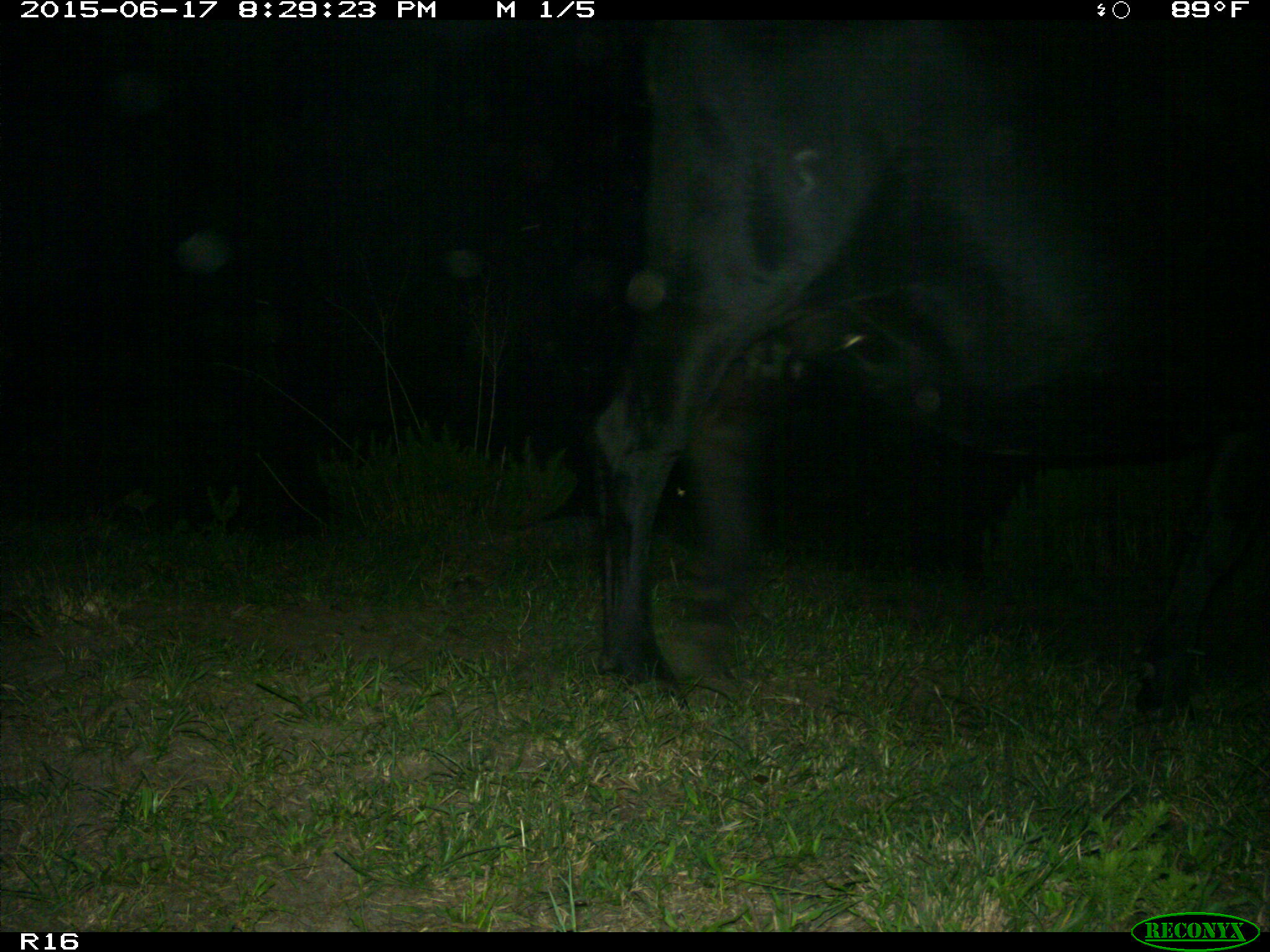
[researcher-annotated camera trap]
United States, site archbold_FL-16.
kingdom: Animalia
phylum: Chordata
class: Mammalia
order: Artiodactyla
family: Bovidae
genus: Bos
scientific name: Bos taurus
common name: domestic cow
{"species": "Bos taurus (domestic cow)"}